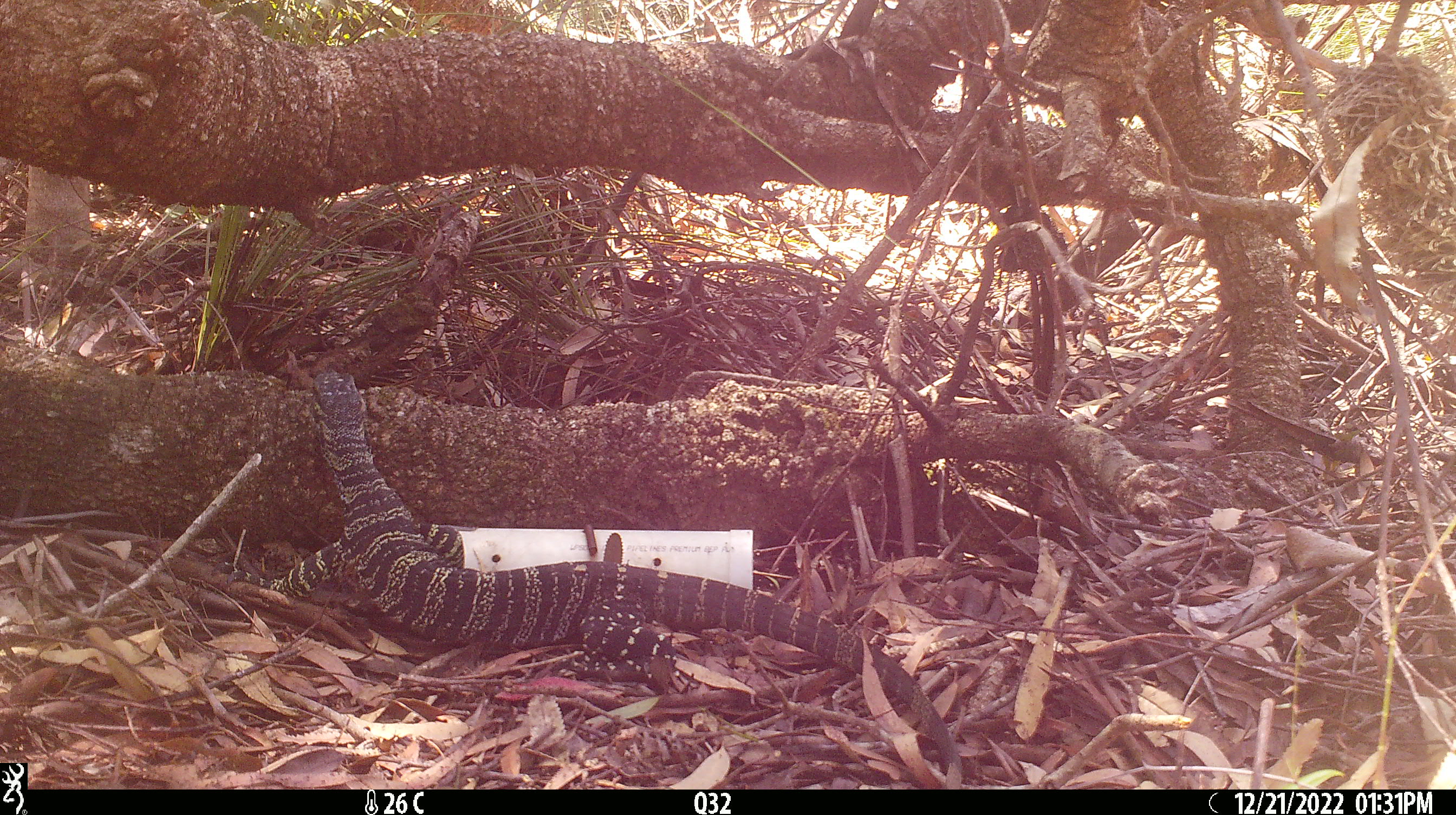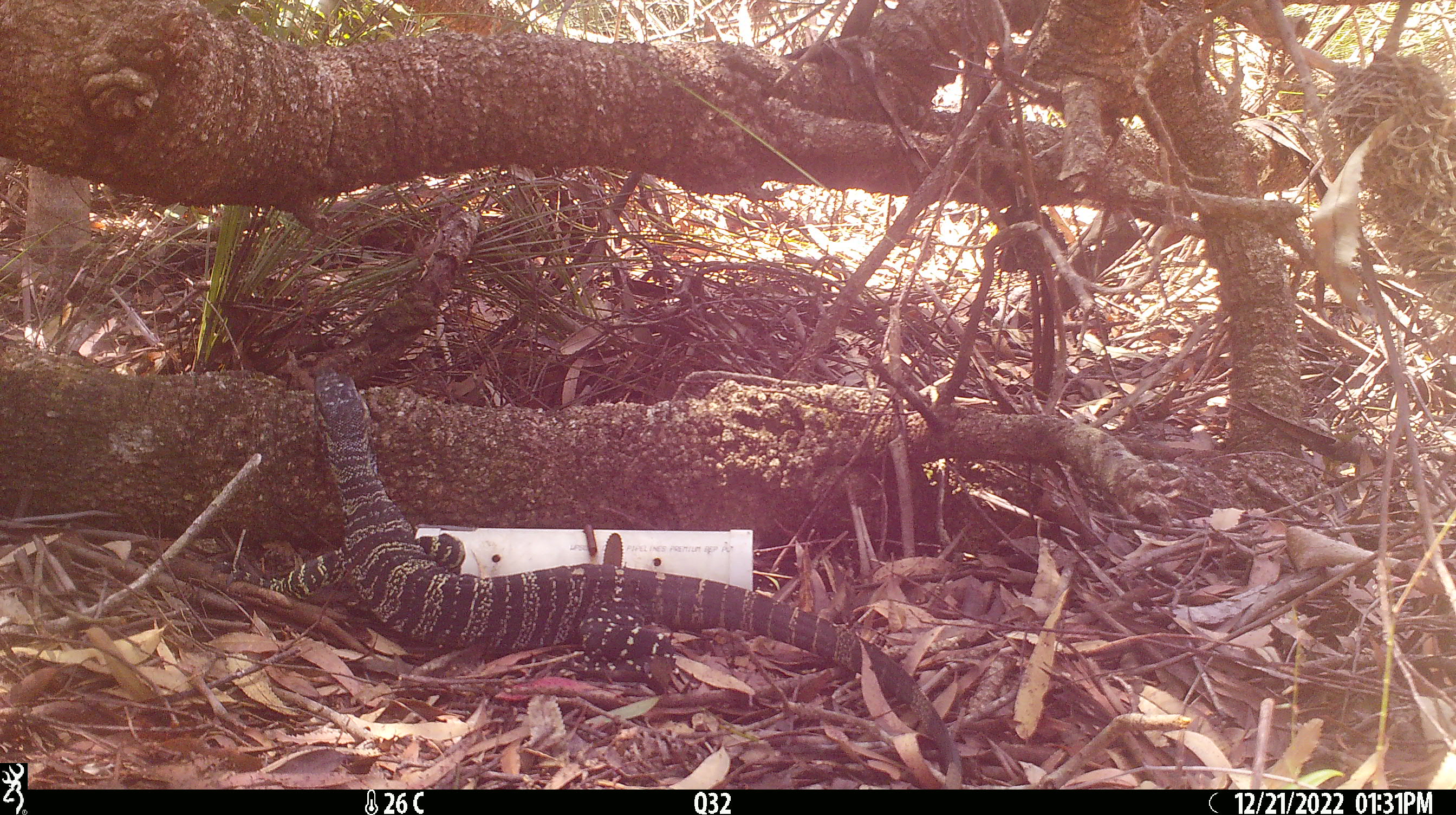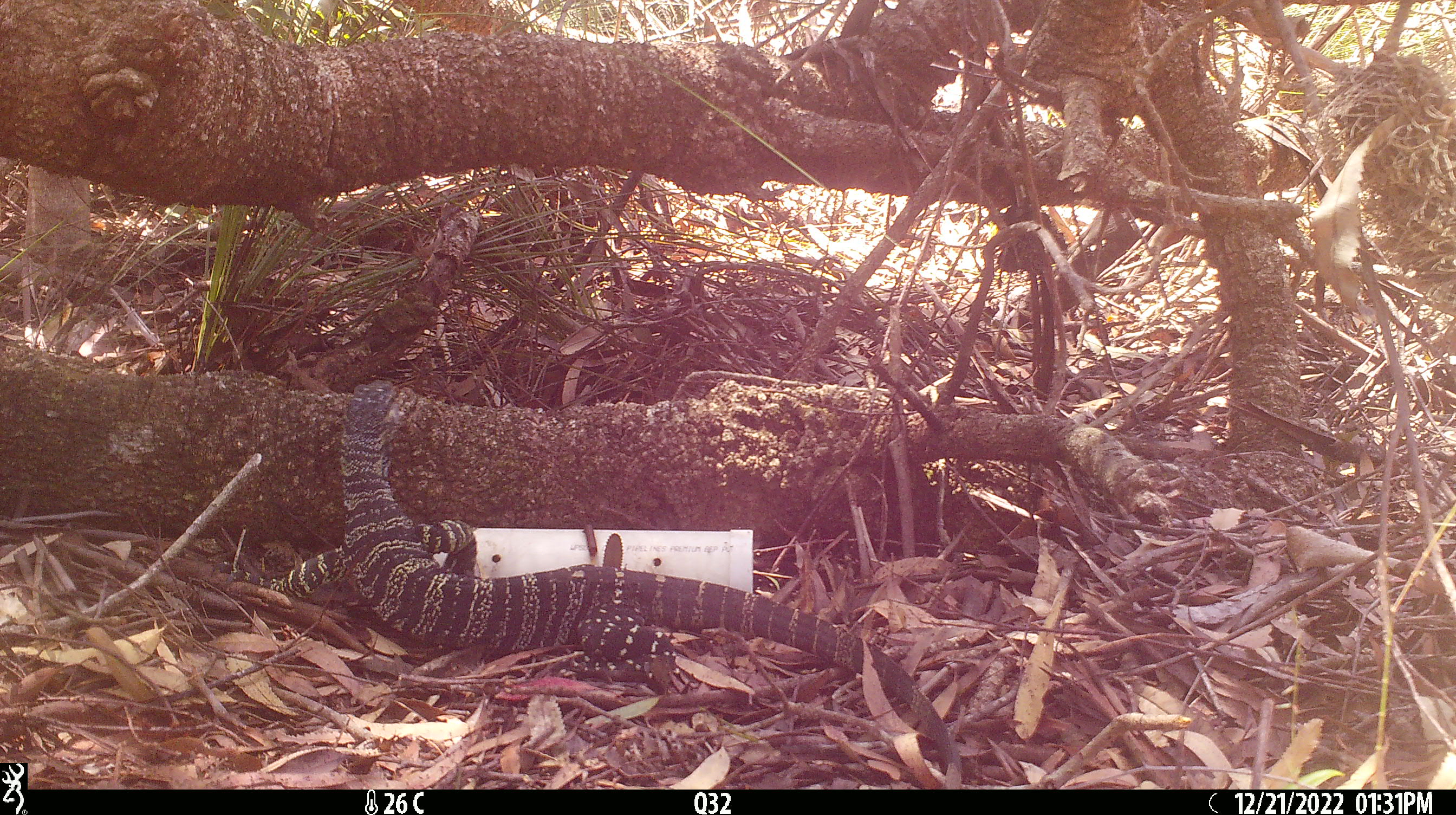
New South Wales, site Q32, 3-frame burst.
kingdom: Animalia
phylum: Chordata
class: Reptilia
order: Squamata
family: Varanidae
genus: Varanus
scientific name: Varanus varius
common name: lace monitor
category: goanna